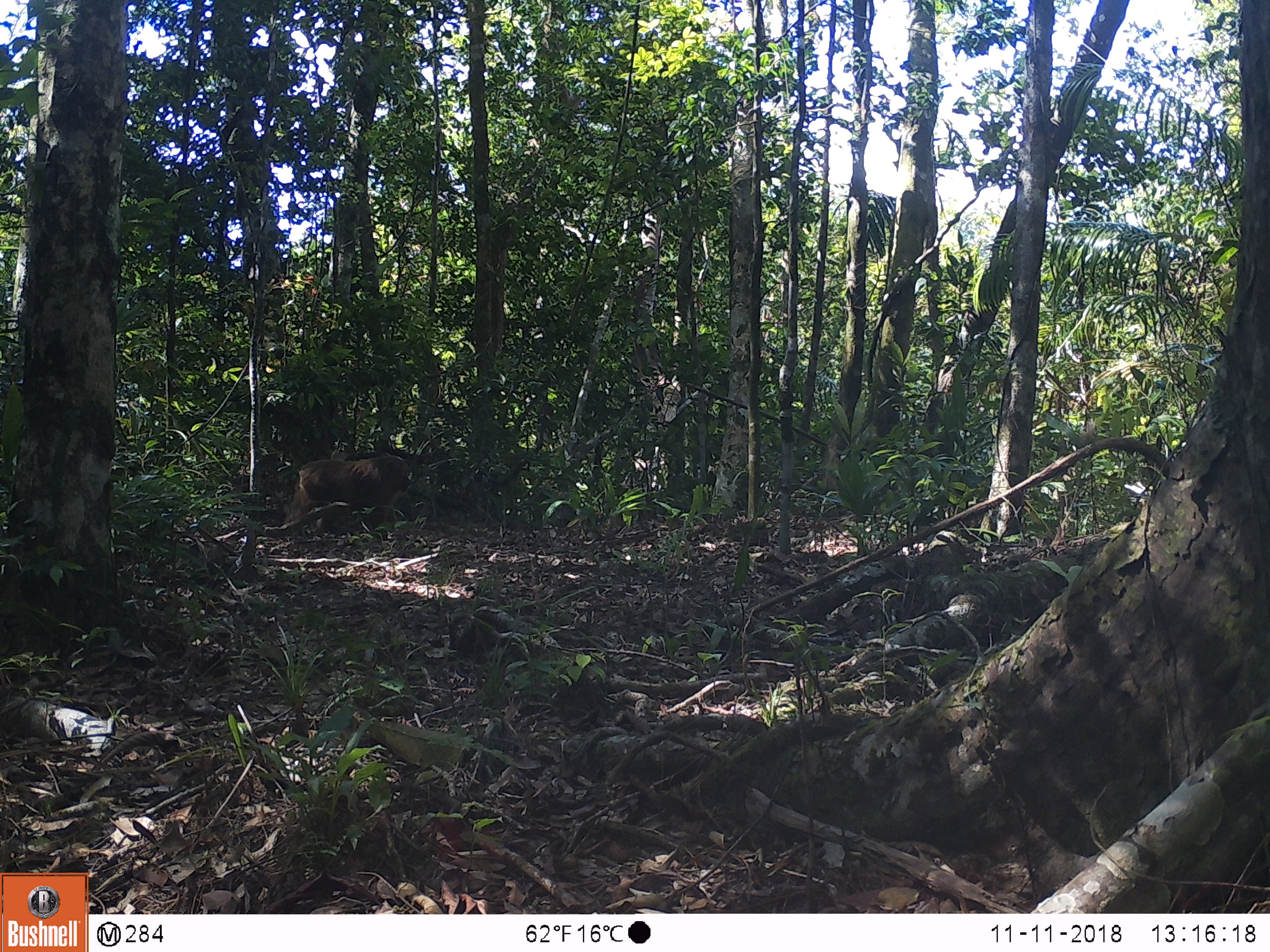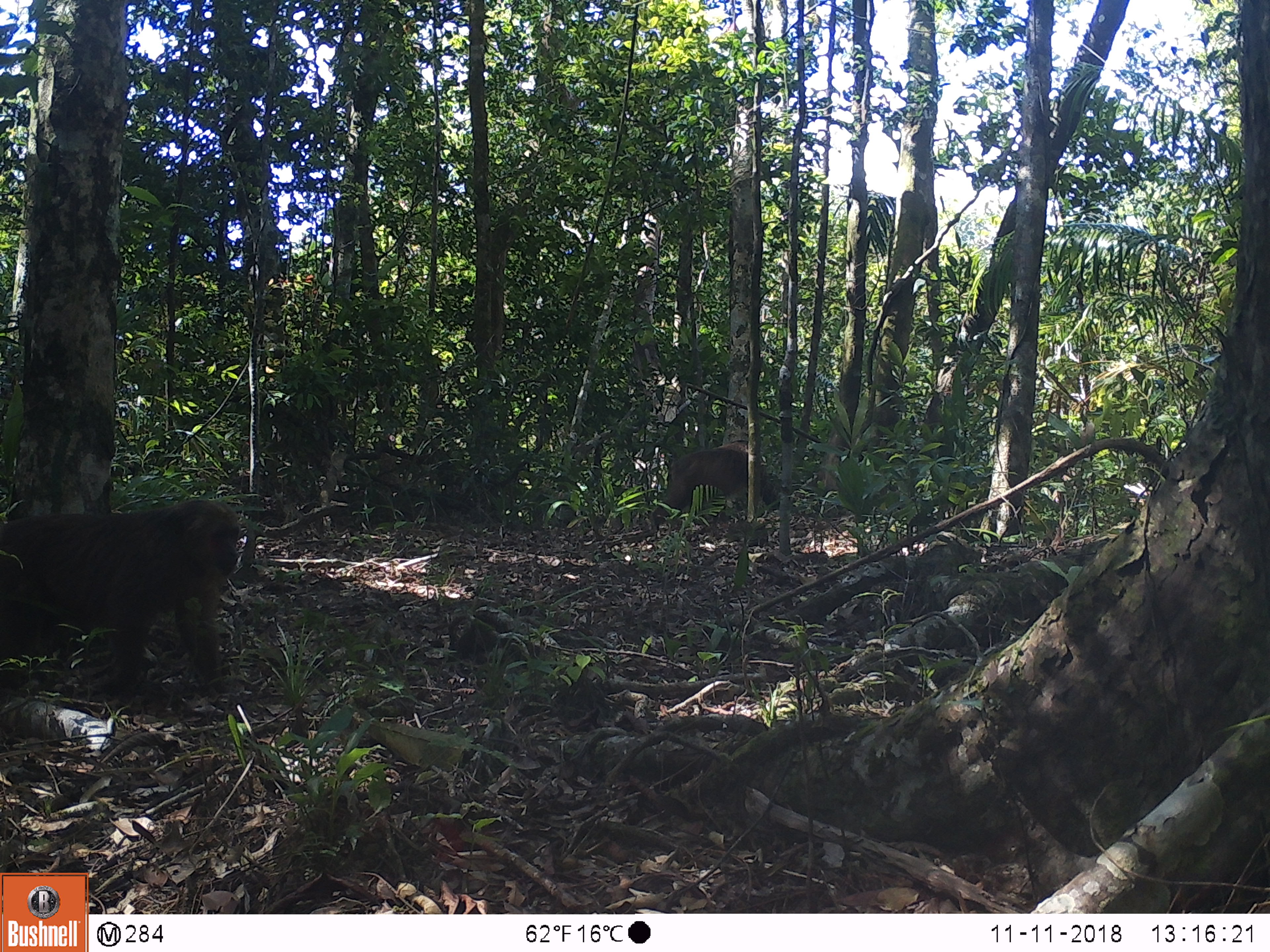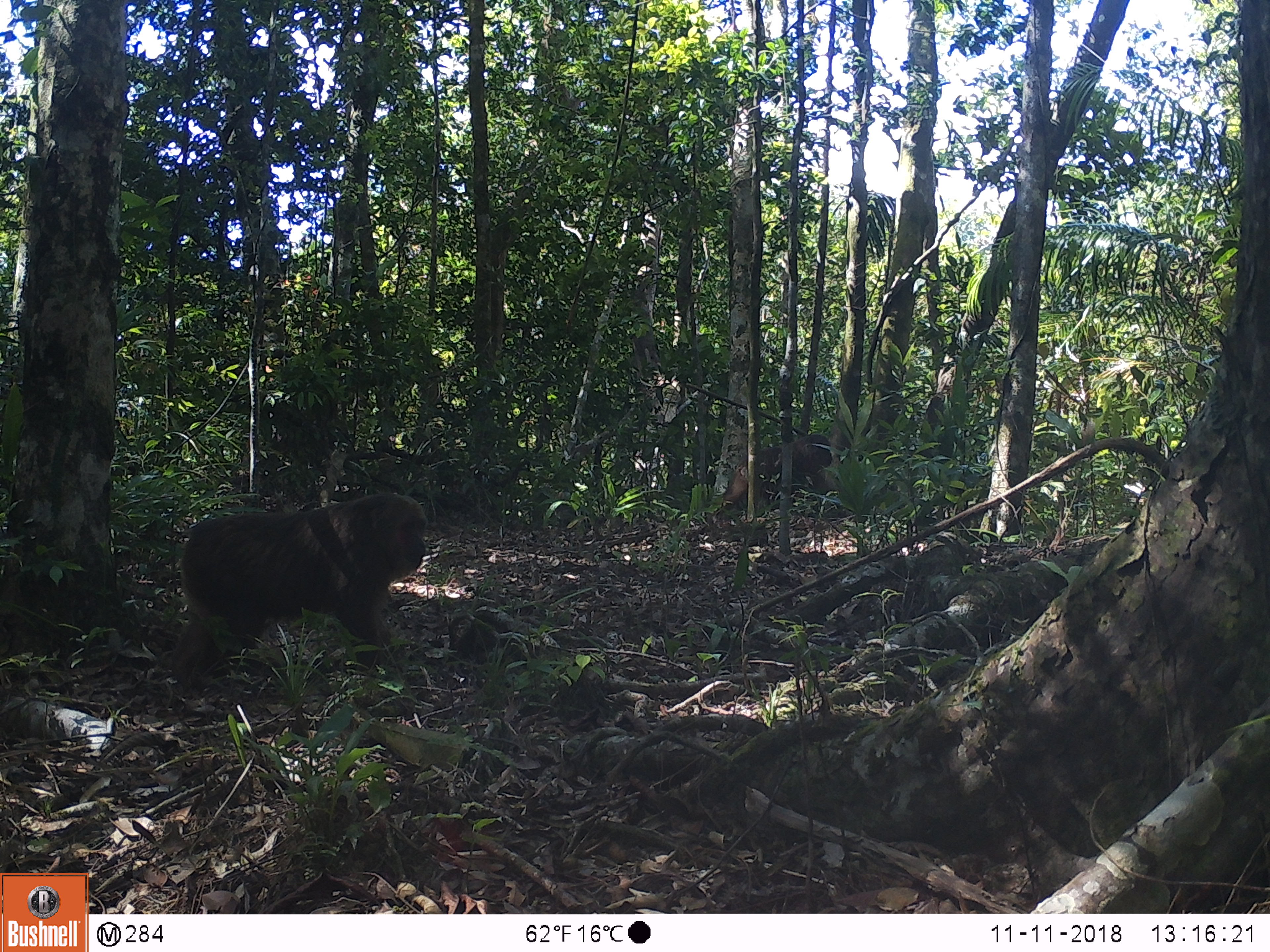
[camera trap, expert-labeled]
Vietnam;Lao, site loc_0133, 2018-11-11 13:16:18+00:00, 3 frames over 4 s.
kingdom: Animalia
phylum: Chordata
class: Mammalia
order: Primates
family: Cercopithecidae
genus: Macaca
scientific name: Macaca arctoides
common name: stump-tailed macaque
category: stump tailed macaque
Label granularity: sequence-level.